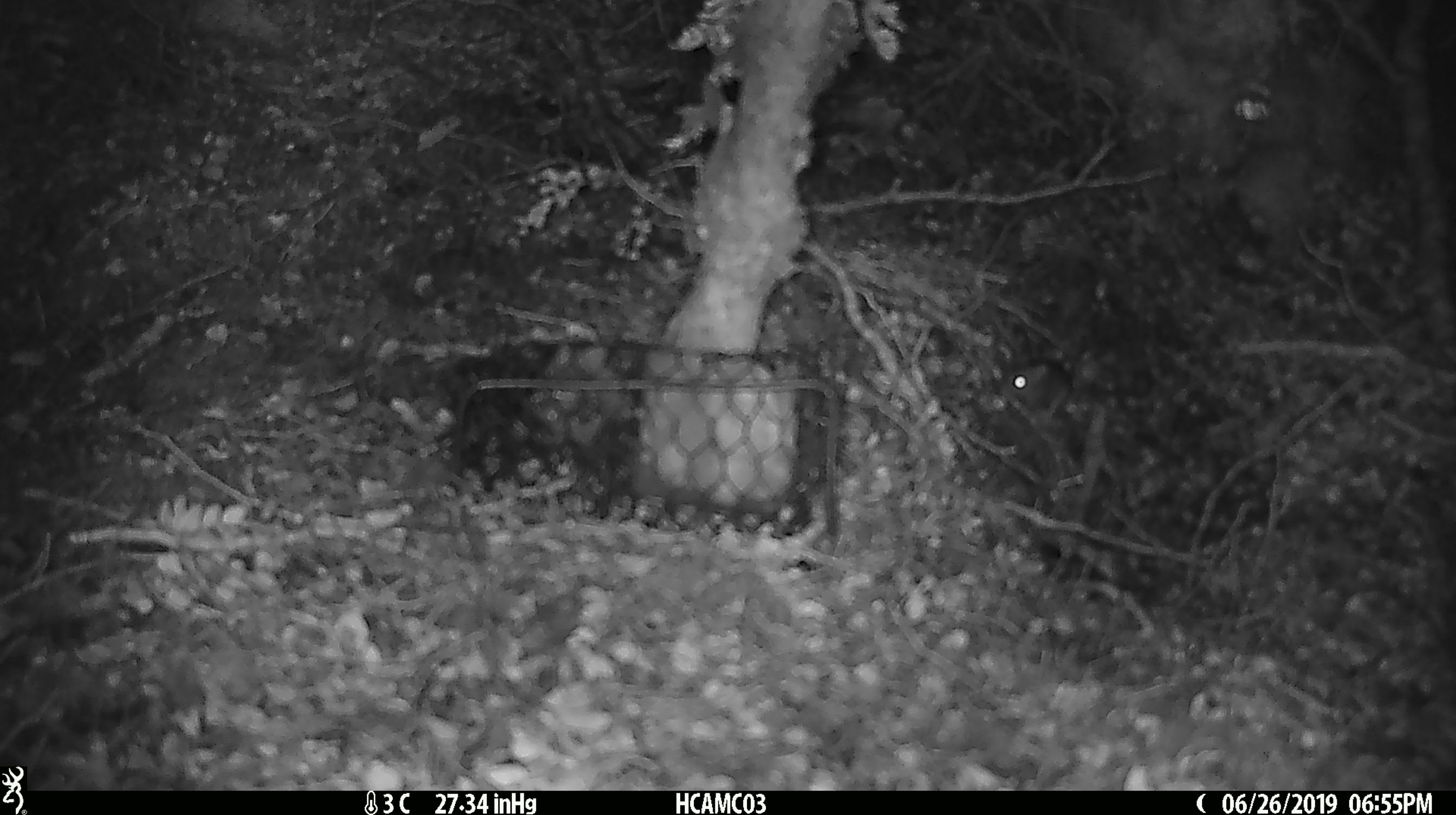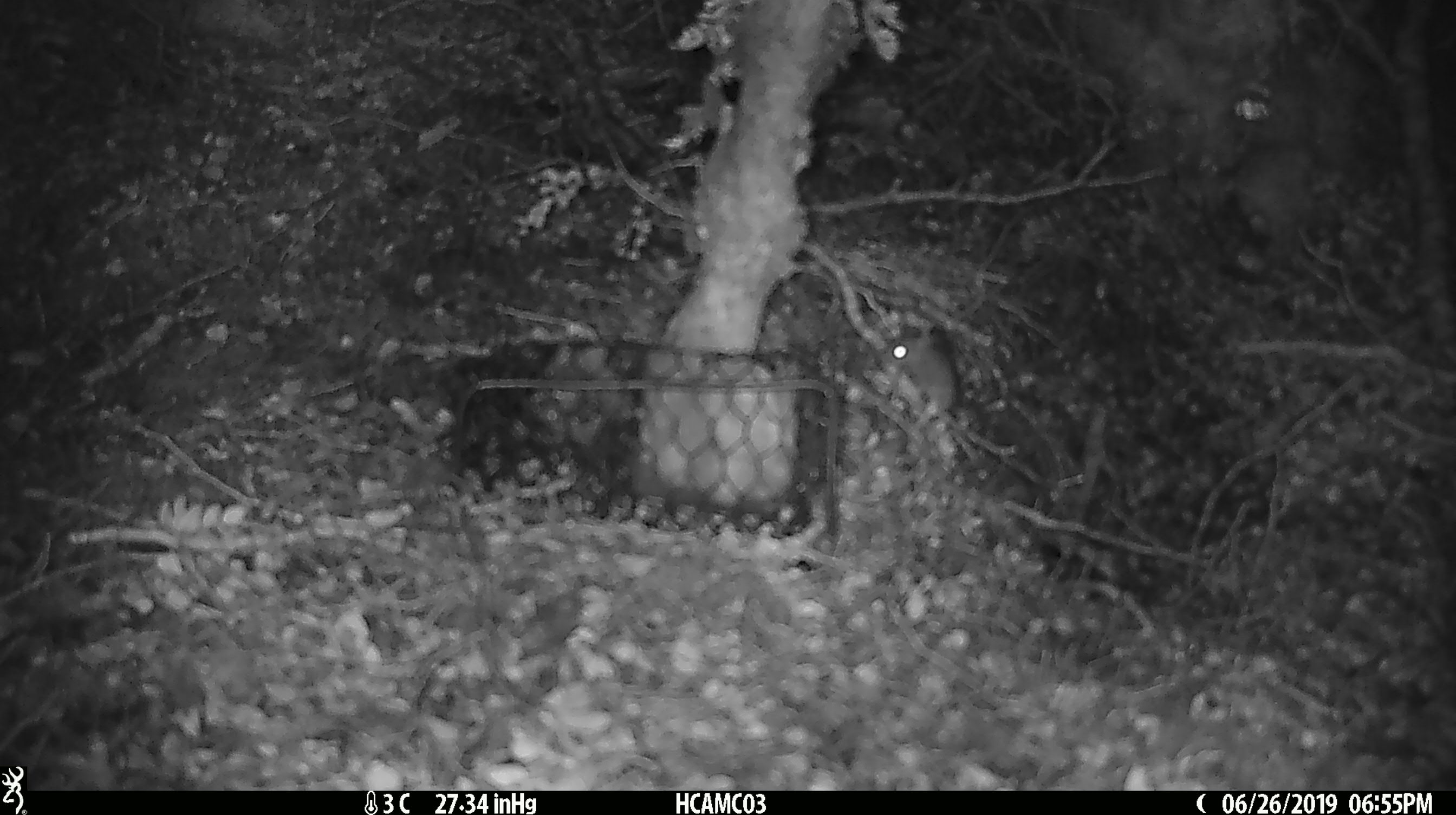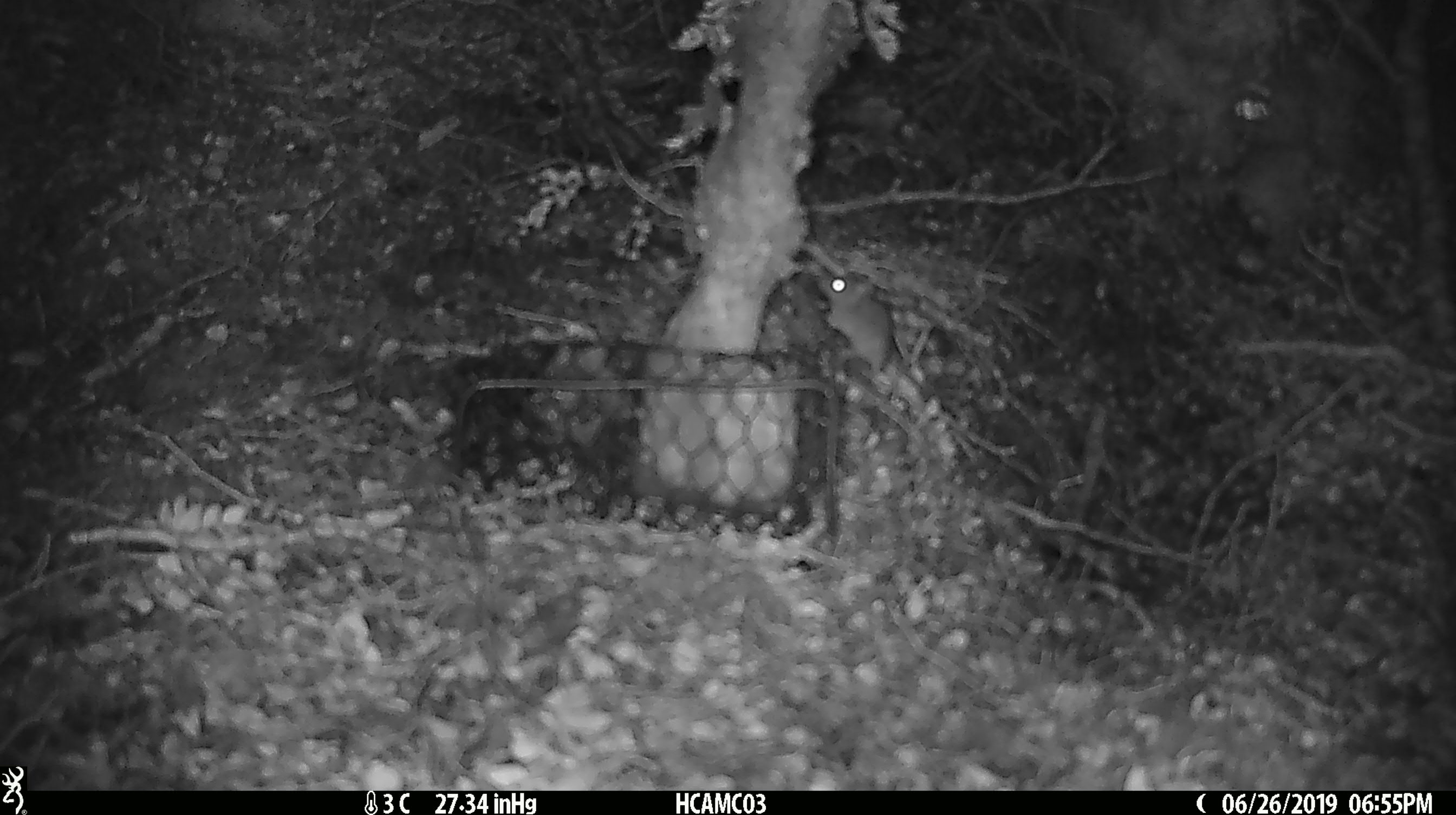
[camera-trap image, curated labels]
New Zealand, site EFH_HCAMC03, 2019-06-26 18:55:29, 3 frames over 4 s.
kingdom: Animalia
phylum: Chordata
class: Mammalia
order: Rodentia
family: Muridae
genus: Mus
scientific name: Mus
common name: mouse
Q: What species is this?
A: Mouse (Mus).